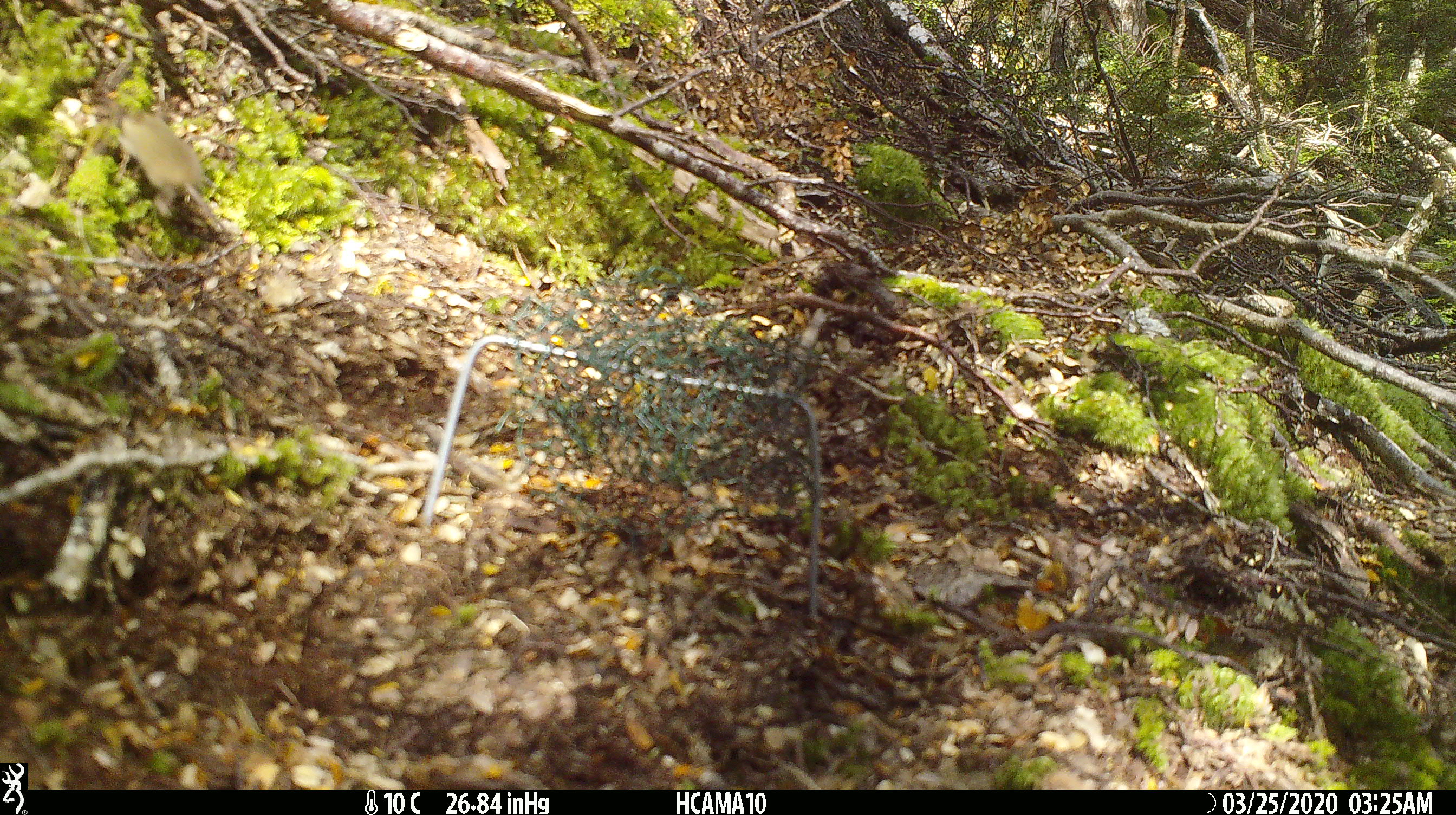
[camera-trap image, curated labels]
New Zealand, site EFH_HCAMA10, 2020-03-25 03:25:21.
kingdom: Animalia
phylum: Chordata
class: Mammalia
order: Rodentia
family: Muridae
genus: Mus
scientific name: Mus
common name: mouse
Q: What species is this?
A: Mouse (Mus).